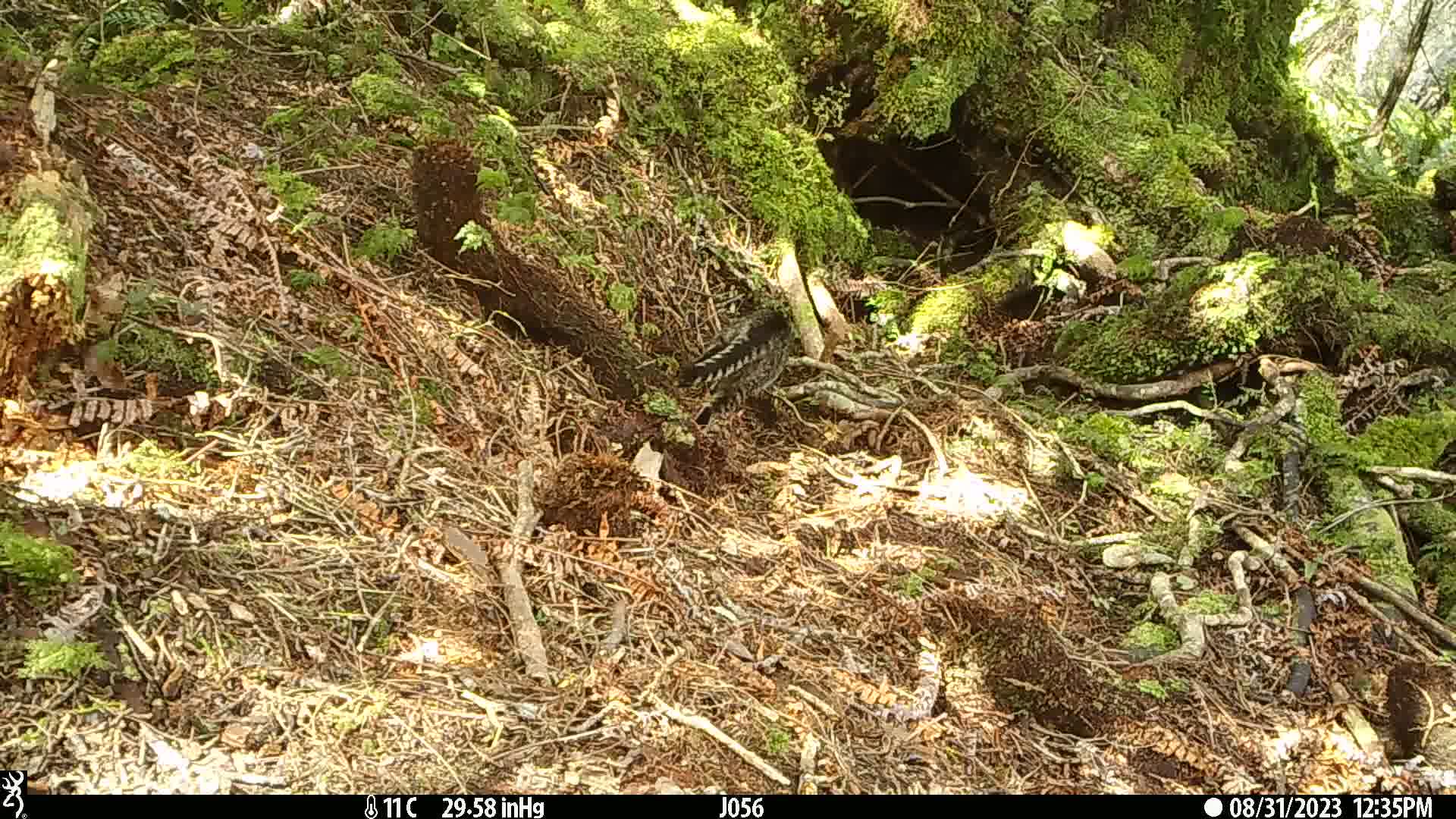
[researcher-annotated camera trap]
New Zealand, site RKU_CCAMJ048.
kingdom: Animalia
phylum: Chordata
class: Mammalia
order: Carnivora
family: Felidae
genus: Felis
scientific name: Felis catus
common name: domestic cat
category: cat